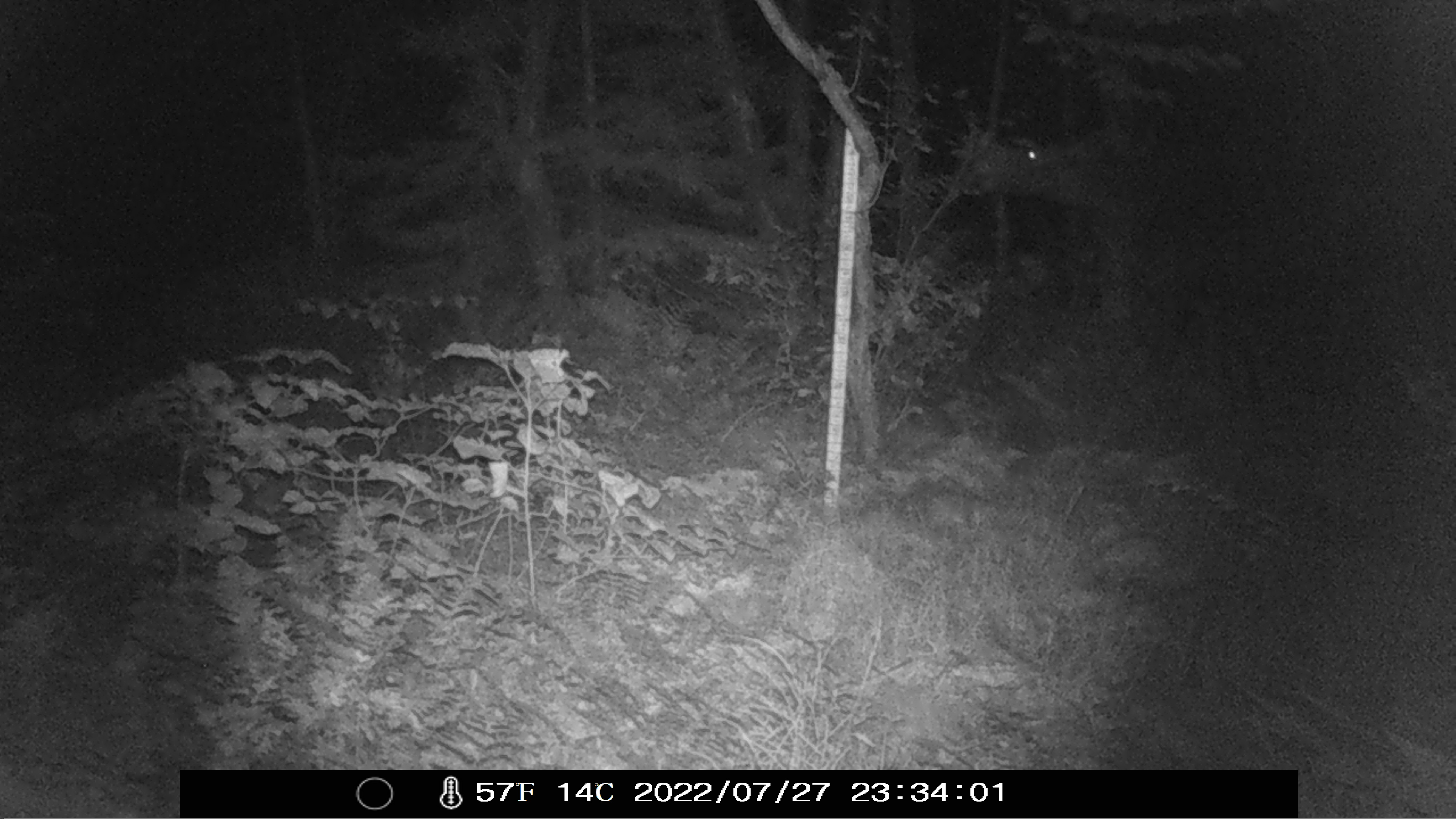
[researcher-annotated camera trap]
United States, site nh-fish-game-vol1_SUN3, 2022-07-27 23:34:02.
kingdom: Animalia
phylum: Chordata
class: Mammalia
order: Artiodactyla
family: Cervidae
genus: Alces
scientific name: Alces alces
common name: moose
Moose (Alces alces).